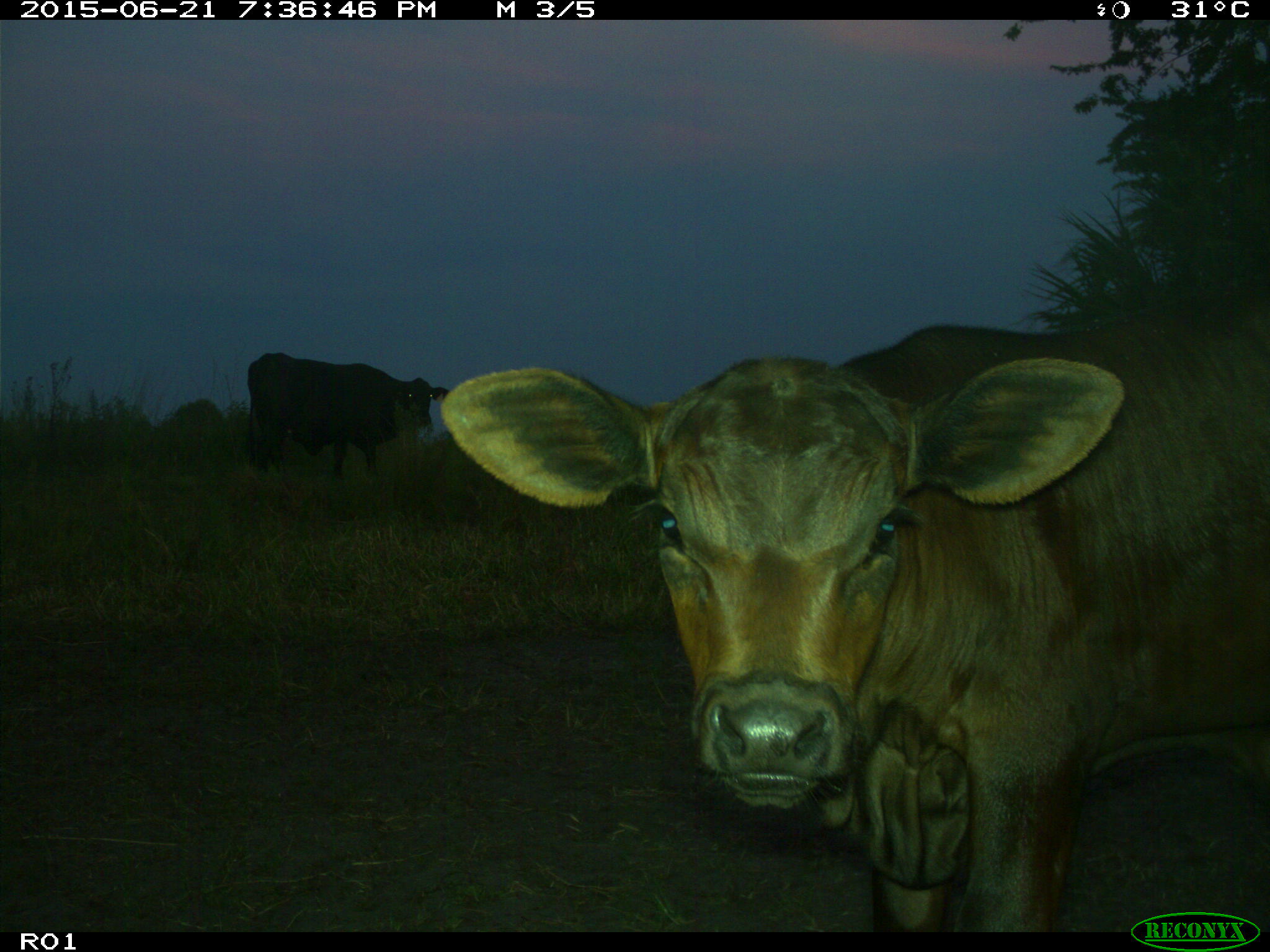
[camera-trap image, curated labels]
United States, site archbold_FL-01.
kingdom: Animalia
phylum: Chordata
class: Mammalia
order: Artiodactyla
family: Bovidae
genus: Bos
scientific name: Bos taurus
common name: domestic cow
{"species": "Bos taurus (domestic cow)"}